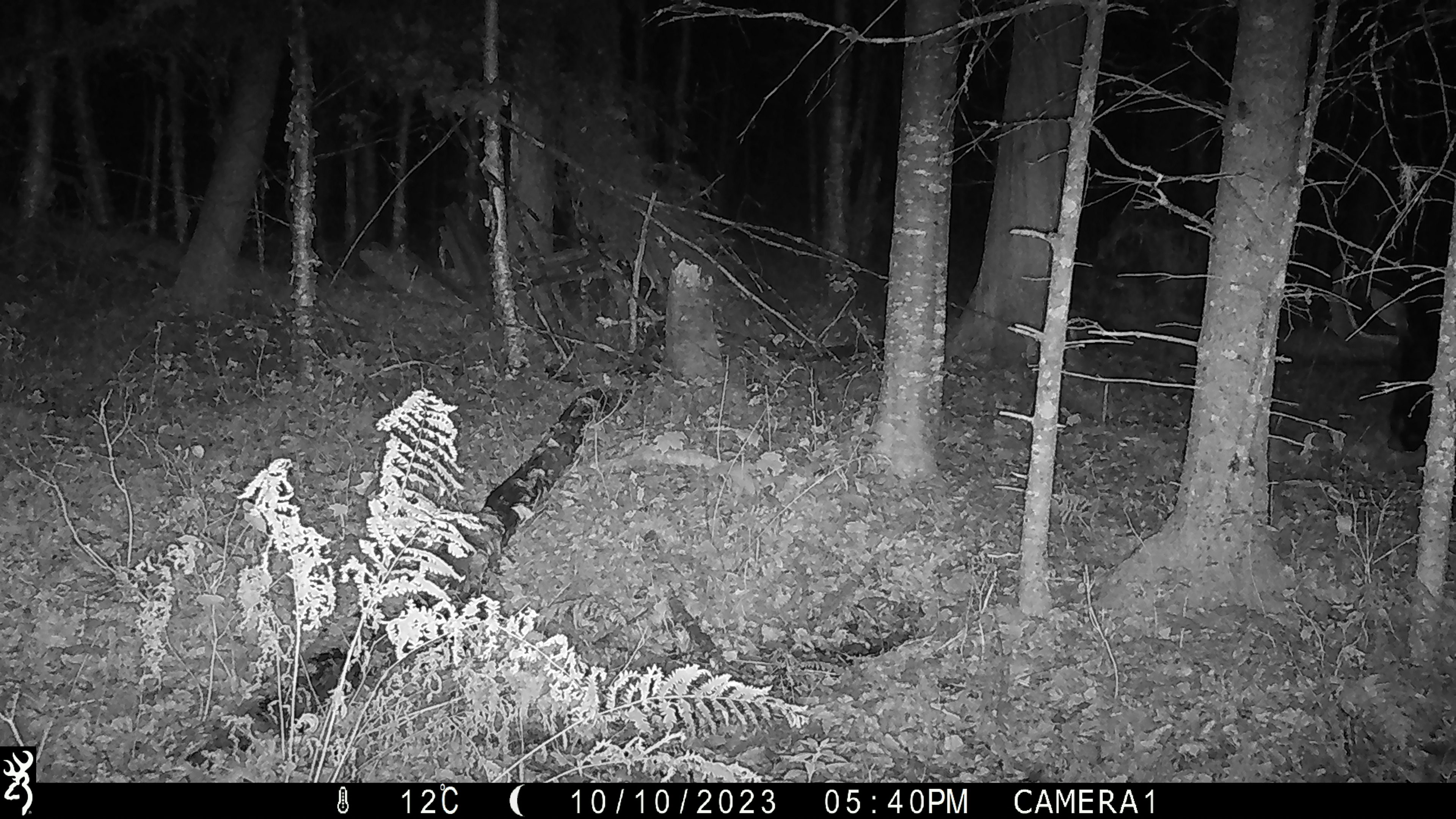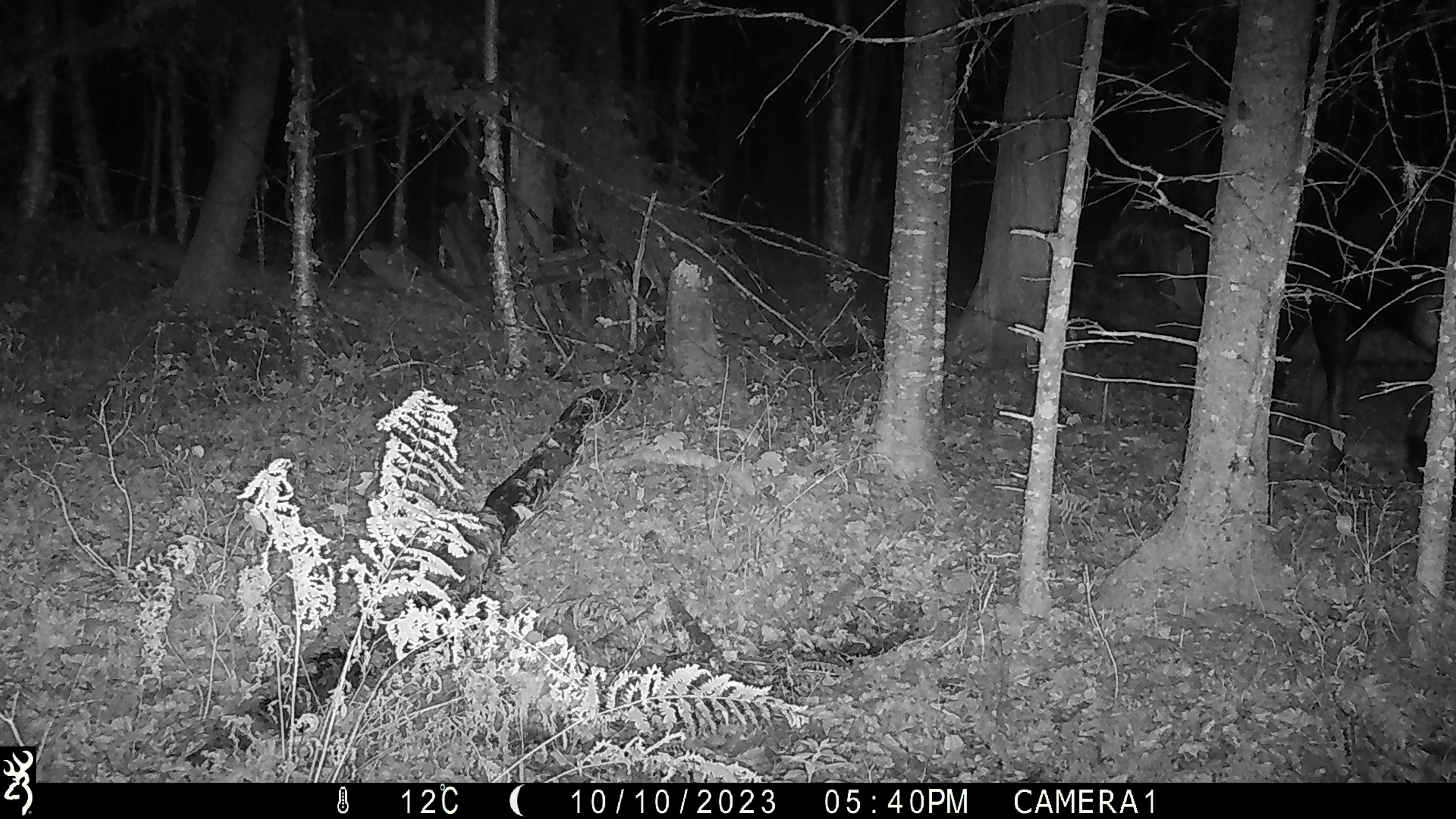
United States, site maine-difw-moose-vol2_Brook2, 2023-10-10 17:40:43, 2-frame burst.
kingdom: Animalia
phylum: Chordata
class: Mammalia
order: Artiodactyla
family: Cervidae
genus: Alces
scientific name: Alces alces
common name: moose